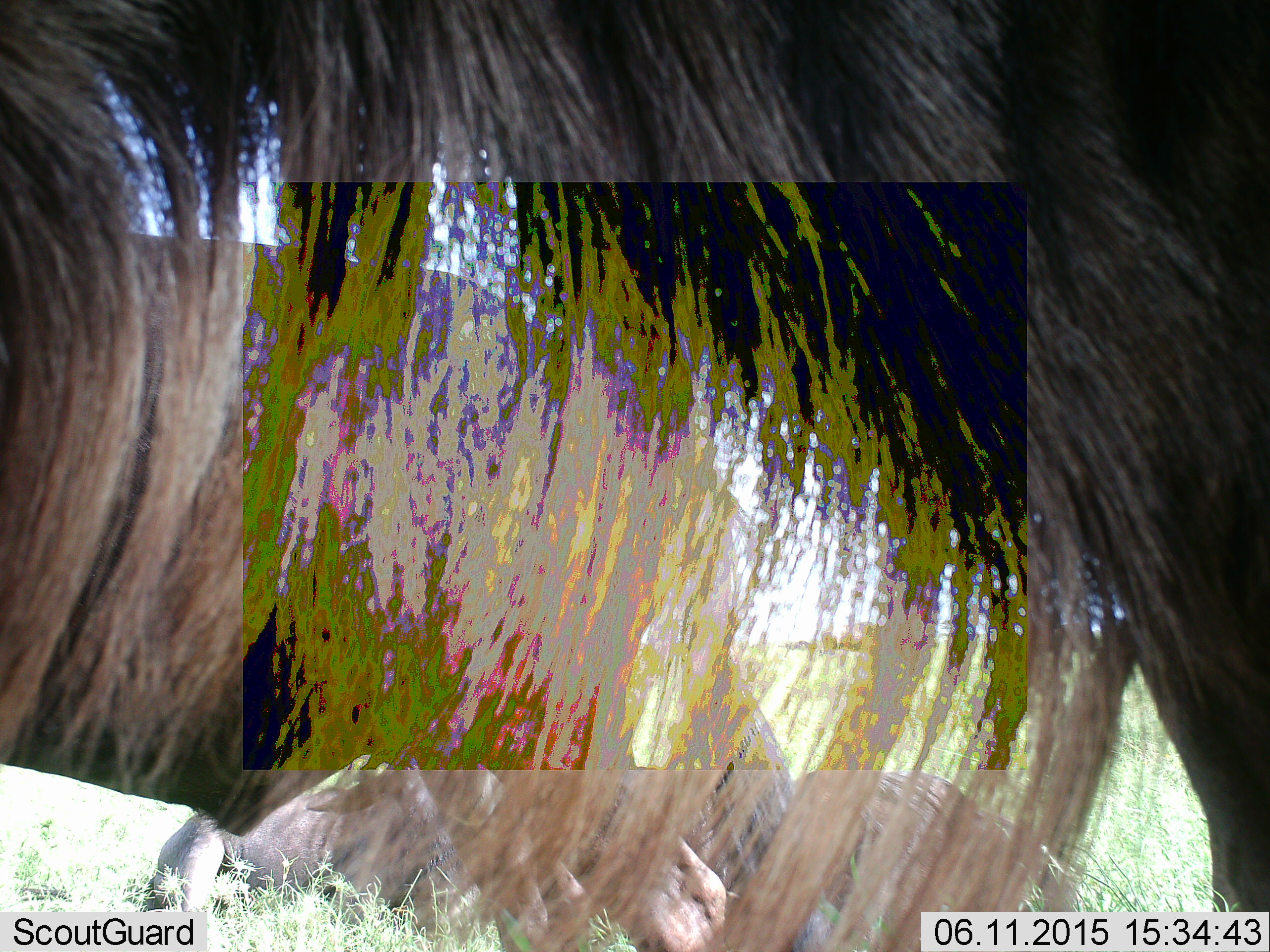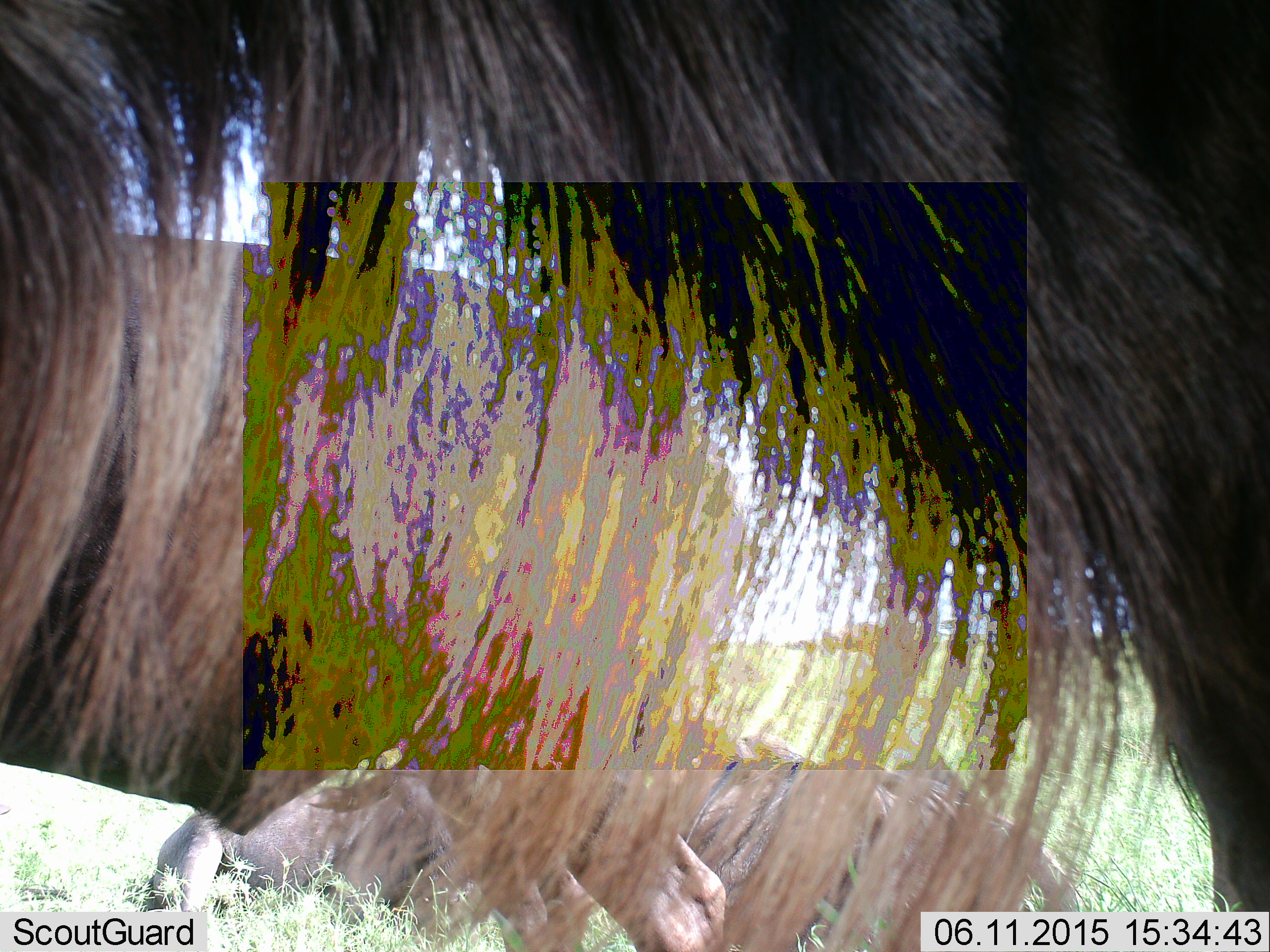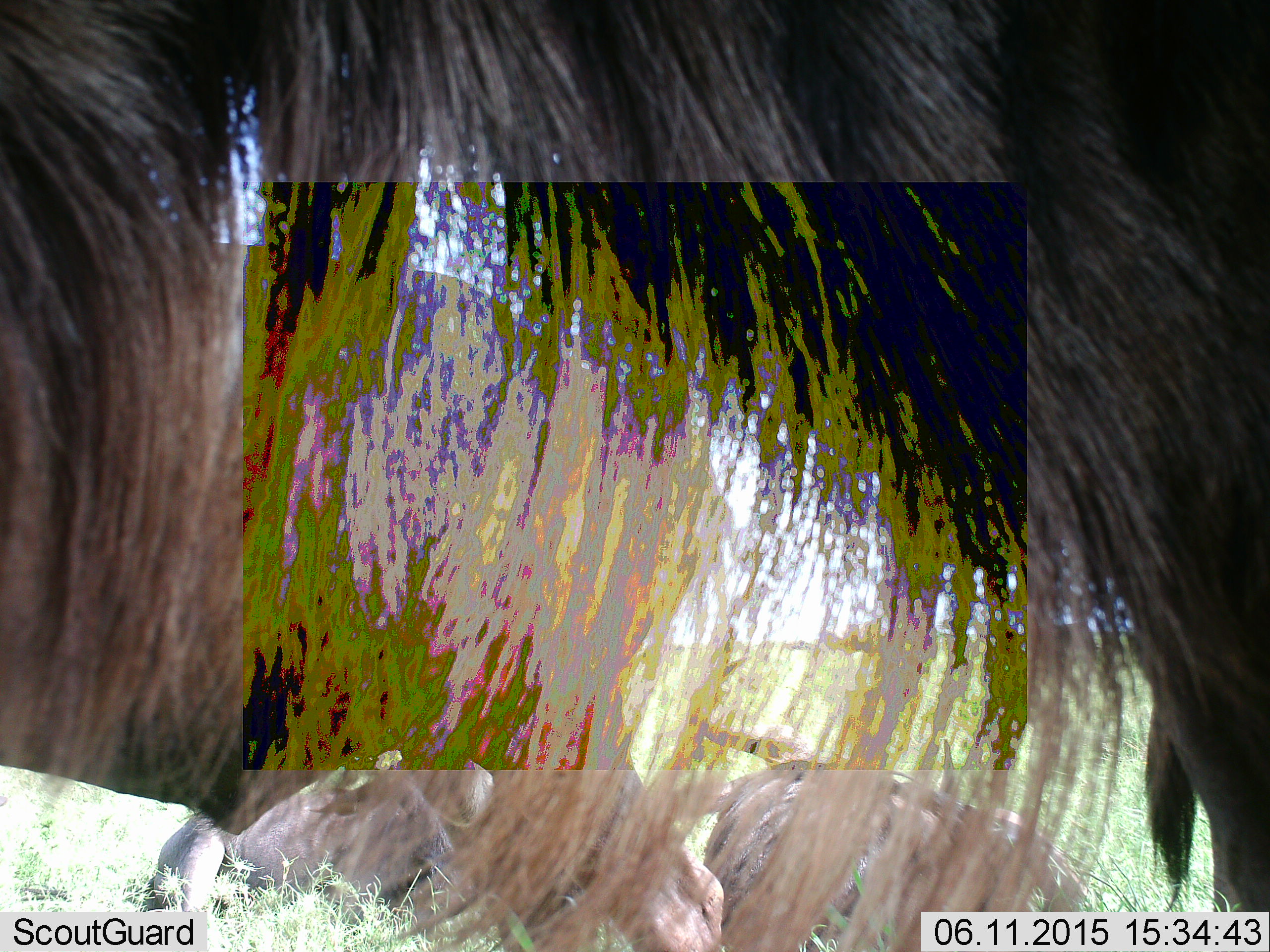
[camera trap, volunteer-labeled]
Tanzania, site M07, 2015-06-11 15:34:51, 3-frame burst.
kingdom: Animalia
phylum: Chordata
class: Mammalia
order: Artiodactyla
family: Bovidae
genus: Connochaetes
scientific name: Connochaetes taurinus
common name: blue wildebeest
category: wildebeest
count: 1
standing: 100%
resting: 30%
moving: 0%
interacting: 0%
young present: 10%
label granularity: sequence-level